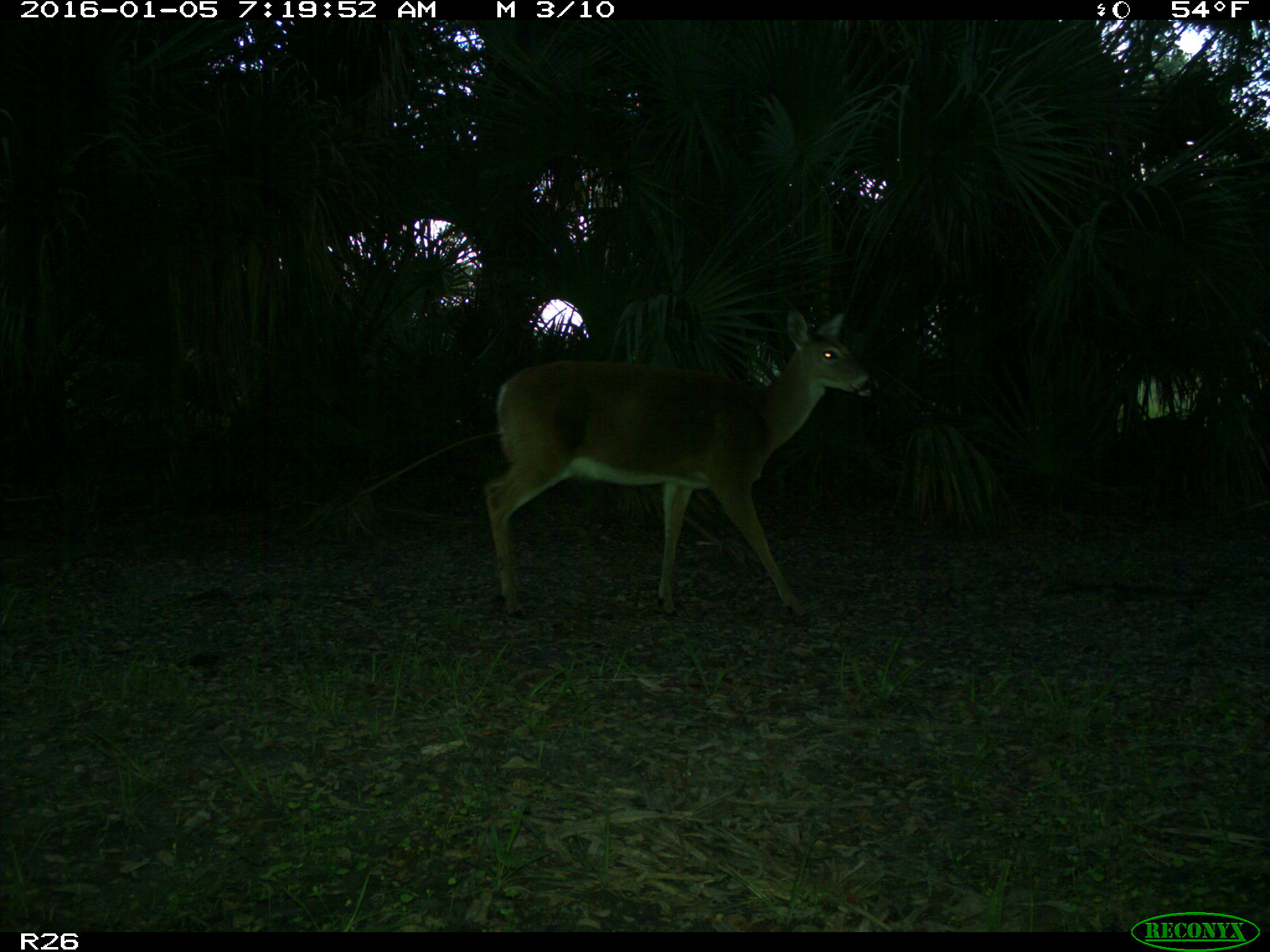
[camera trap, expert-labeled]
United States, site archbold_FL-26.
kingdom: Animalia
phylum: Chordata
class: Mammalia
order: Artiodactyla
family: Cervidae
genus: Odocoileus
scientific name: Odocoileus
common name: deer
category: unidentified deer